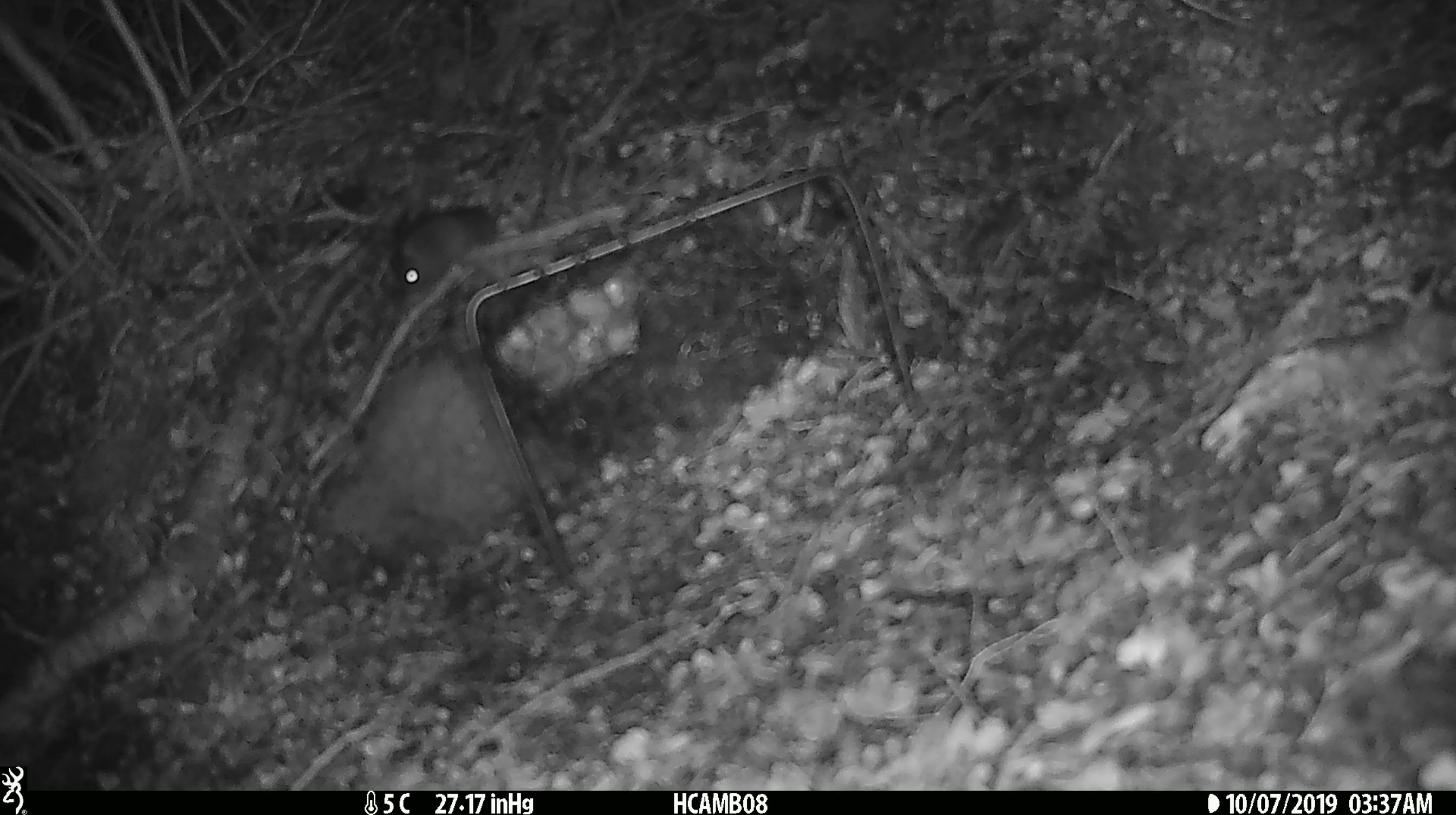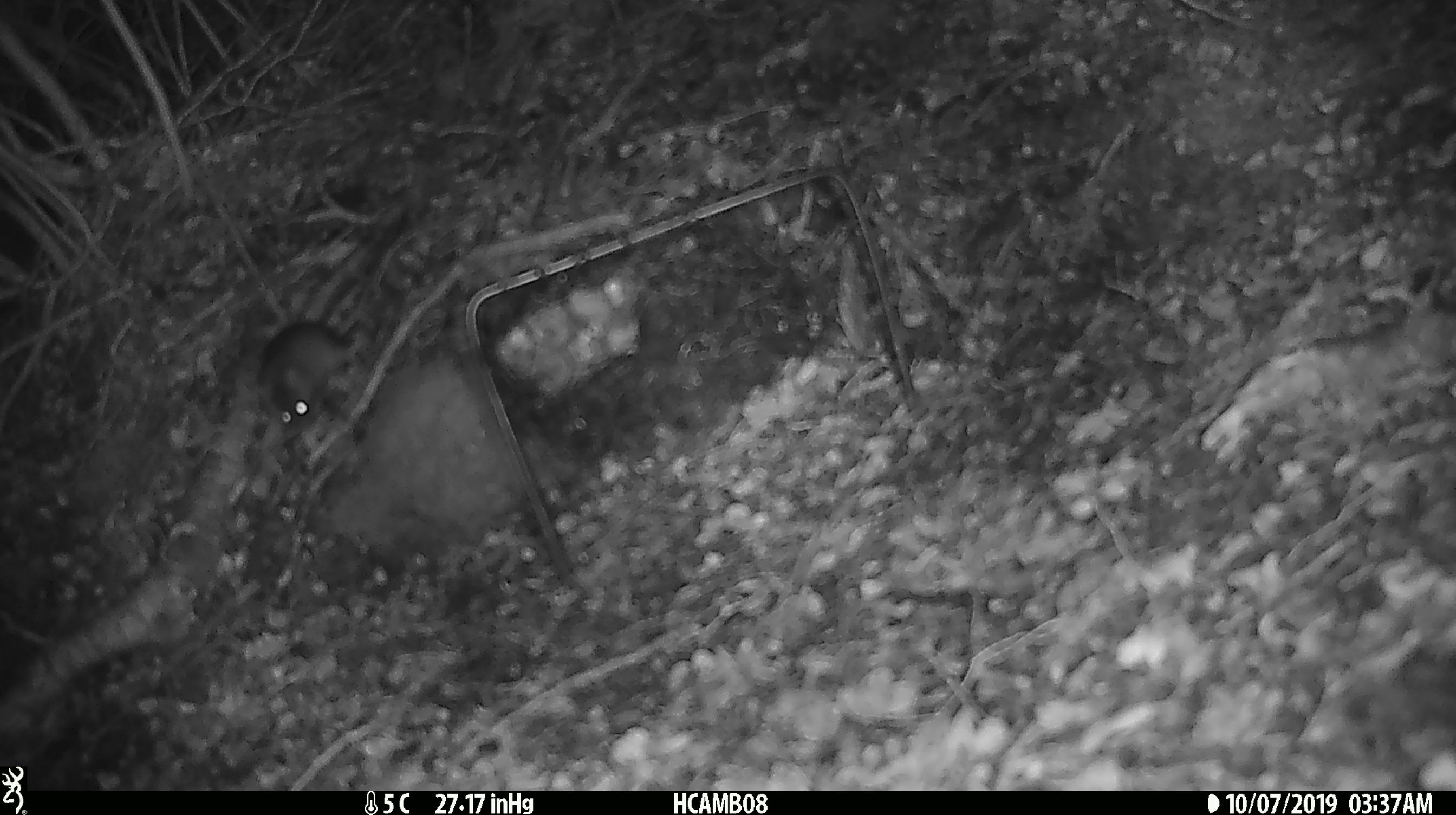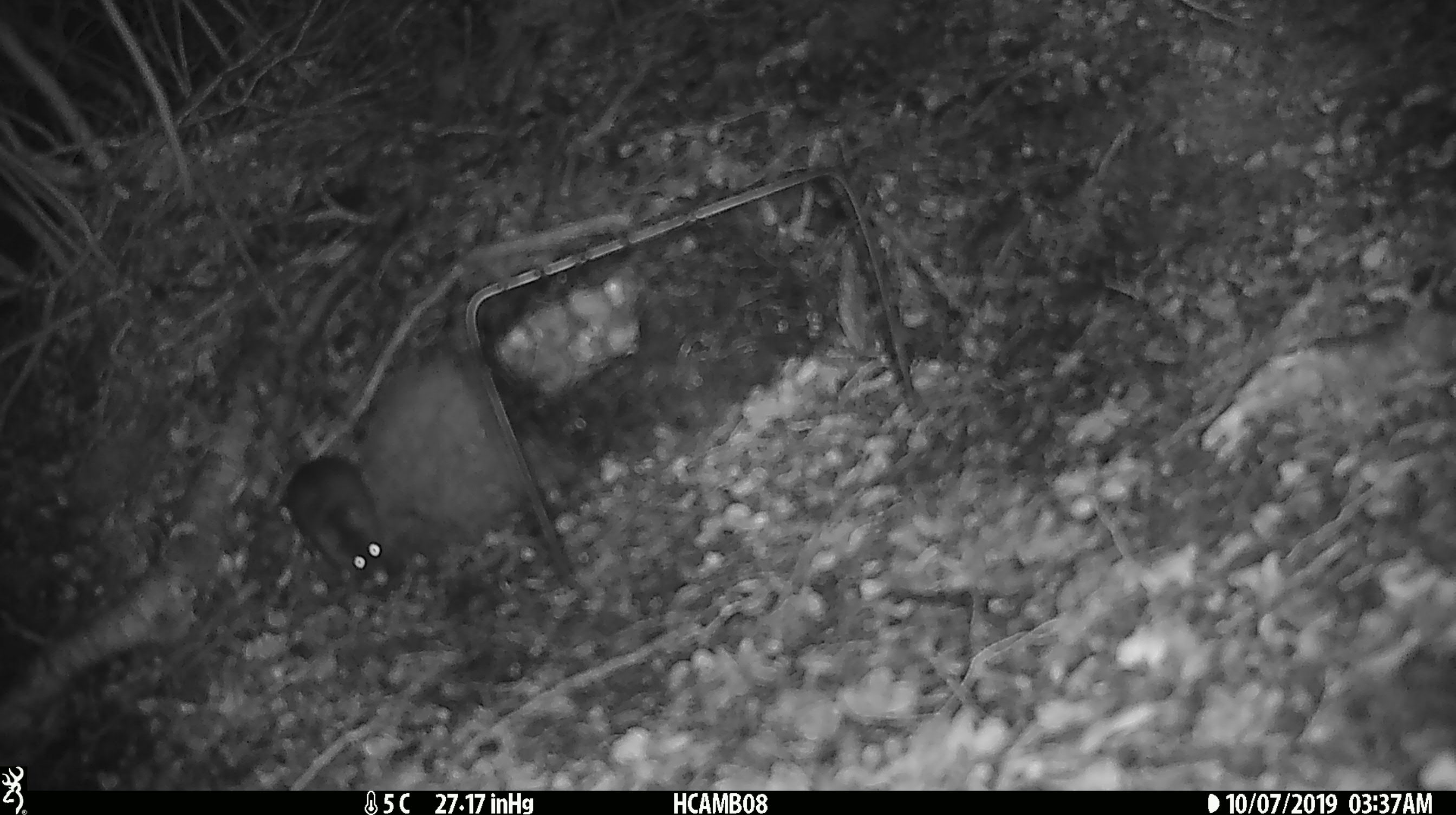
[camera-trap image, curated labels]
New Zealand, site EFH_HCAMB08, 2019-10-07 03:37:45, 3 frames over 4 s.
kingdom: Animalia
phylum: Chordata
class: Mammalia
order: Rodentia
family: Muridae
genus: Mus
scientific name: Mus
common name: mouse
Mouse (Mus).